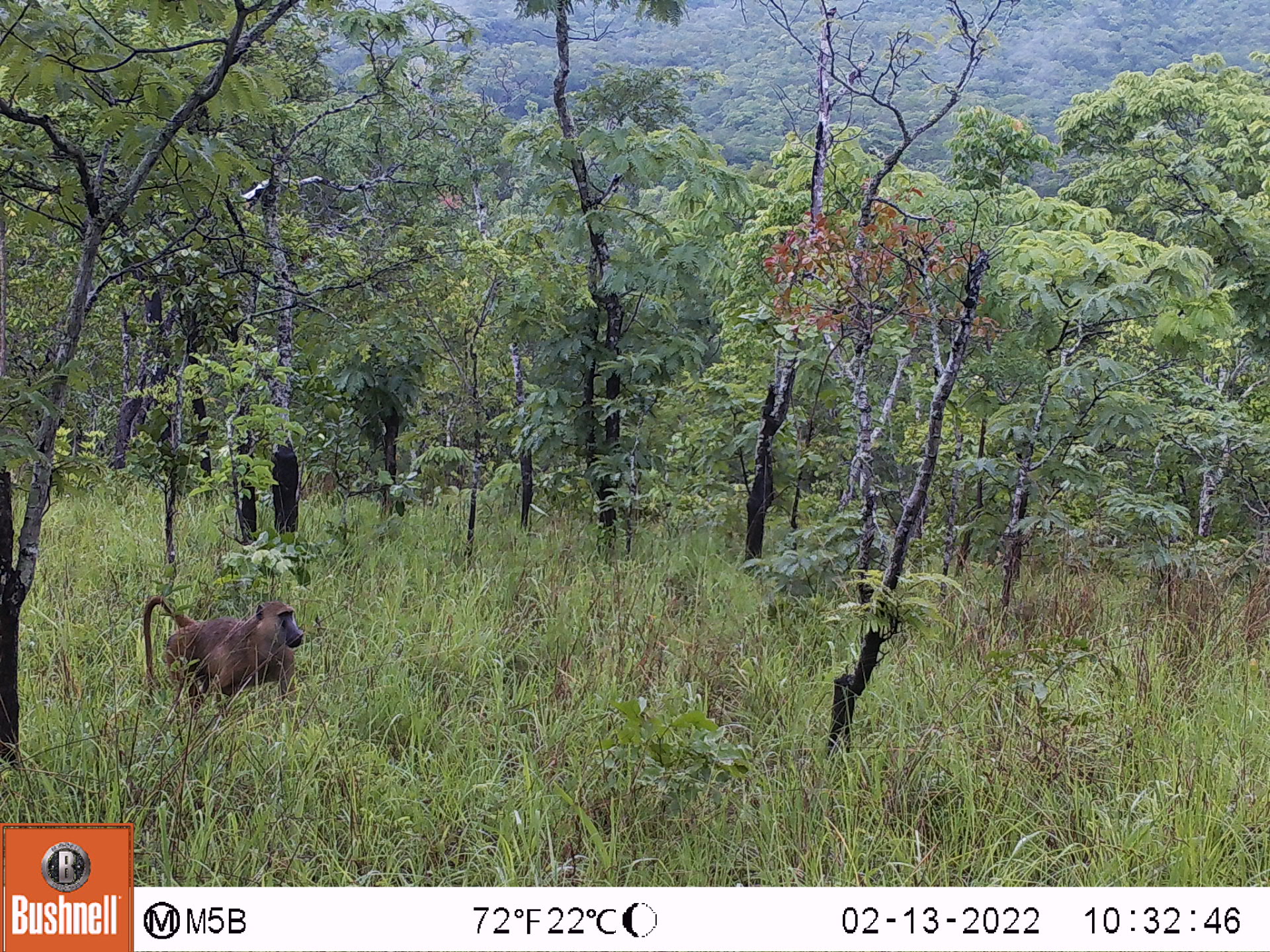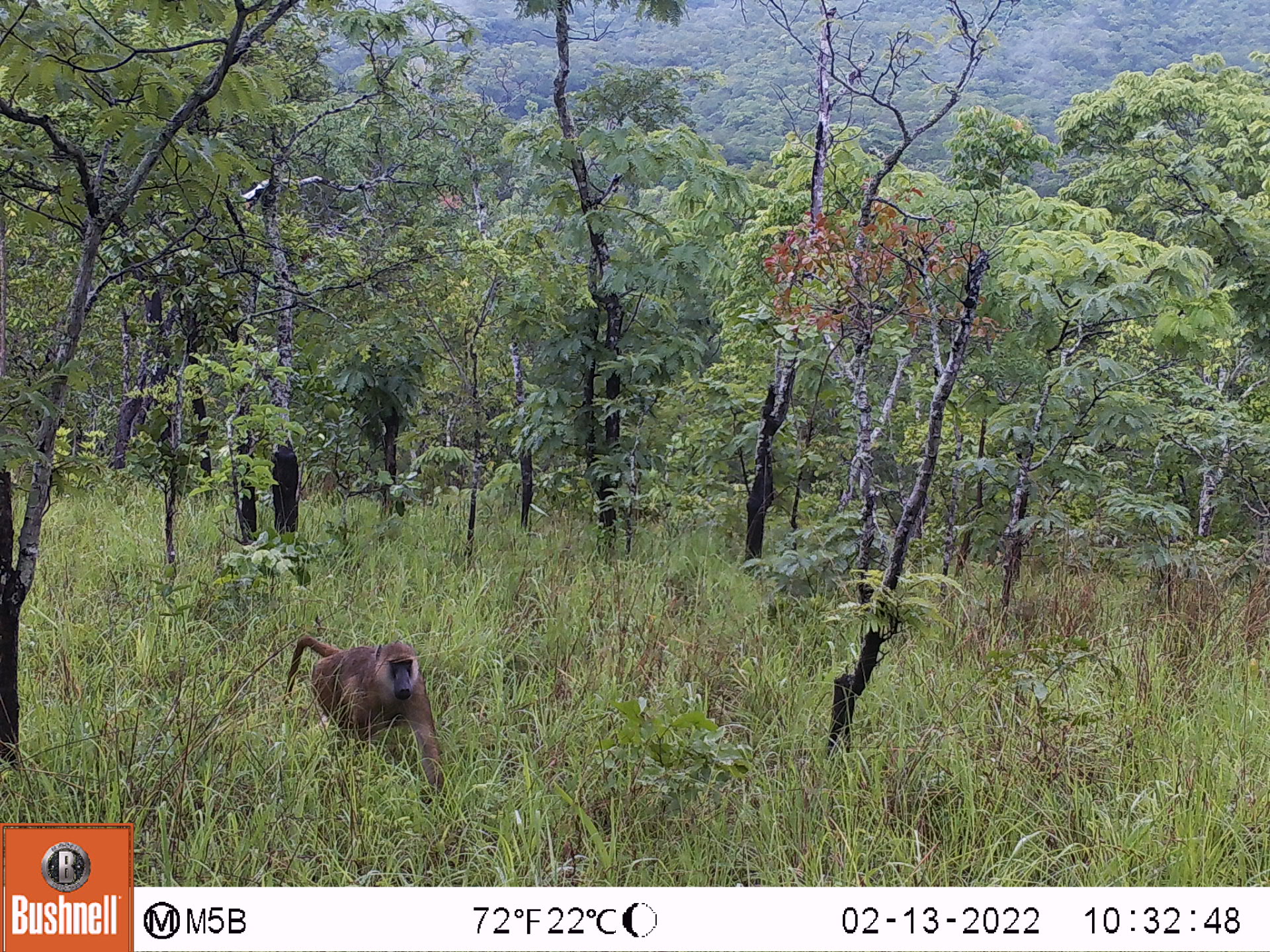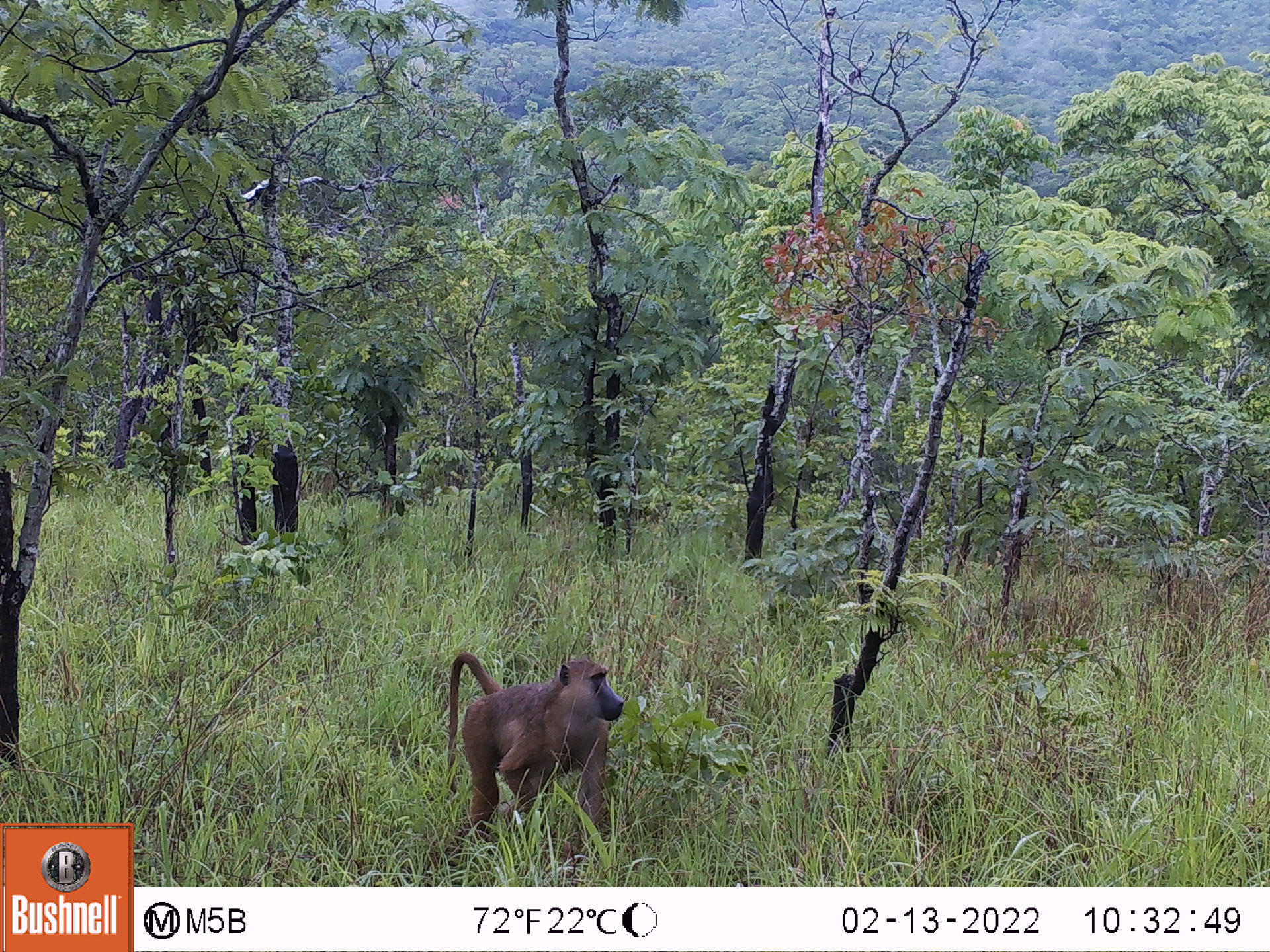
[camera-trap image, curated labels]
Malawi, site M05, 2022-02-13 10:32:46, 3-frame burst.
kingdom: Animalia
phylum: Chordata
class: Mammalia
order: Primates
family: Cercopithecidae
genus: Papio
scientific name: Papio cynocephalus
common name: yellow baboon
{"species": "yellow baboon (Papio cynocephalus)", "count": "1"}